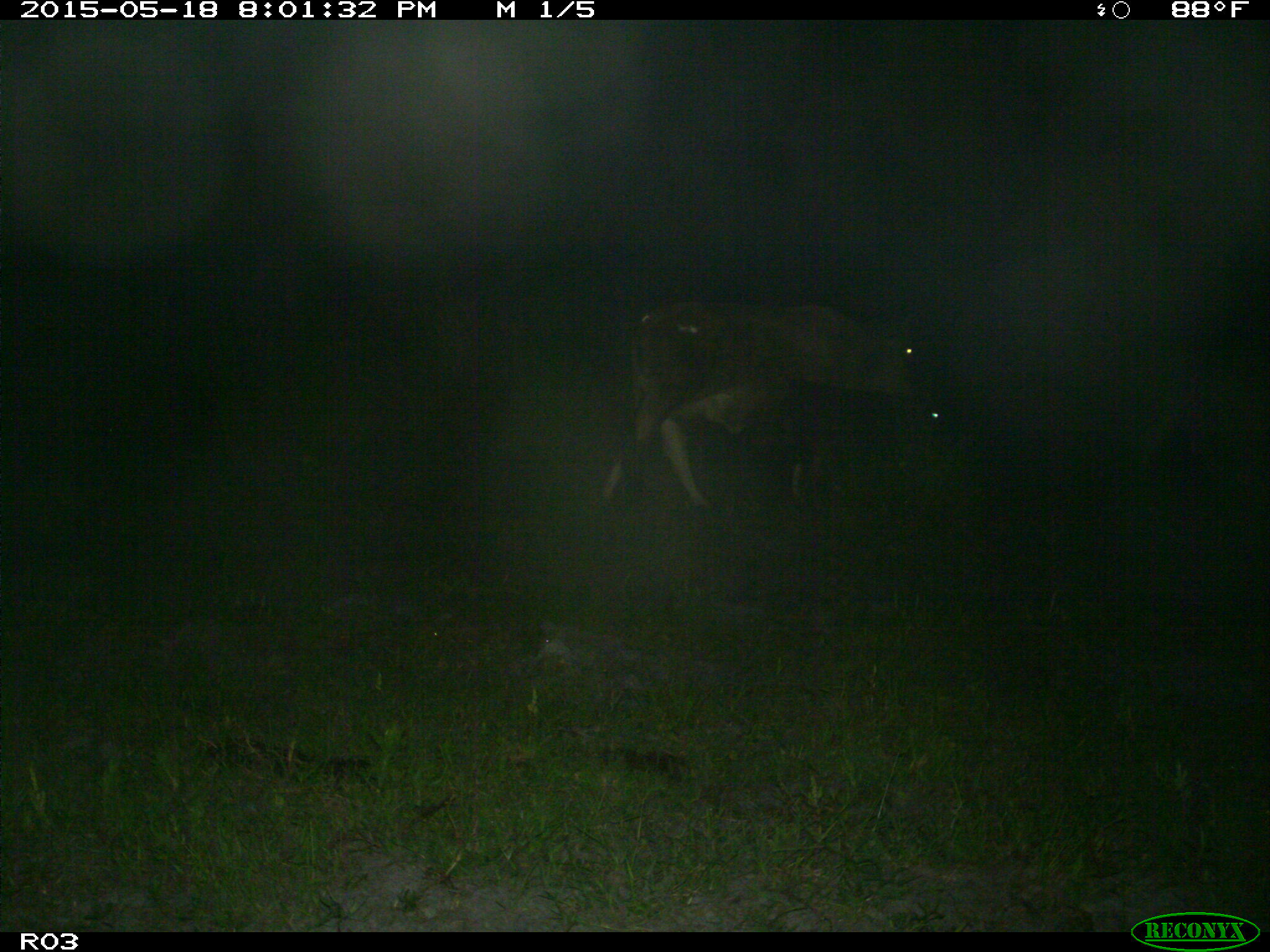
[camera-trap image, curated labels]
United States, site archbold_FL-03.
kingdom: Animalia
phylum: Chordata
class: Mammalia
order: Artiodactyla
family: Bovidae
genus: Bos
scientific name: Bos taurus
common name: domestic cow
Bos taurus (domestic cow).